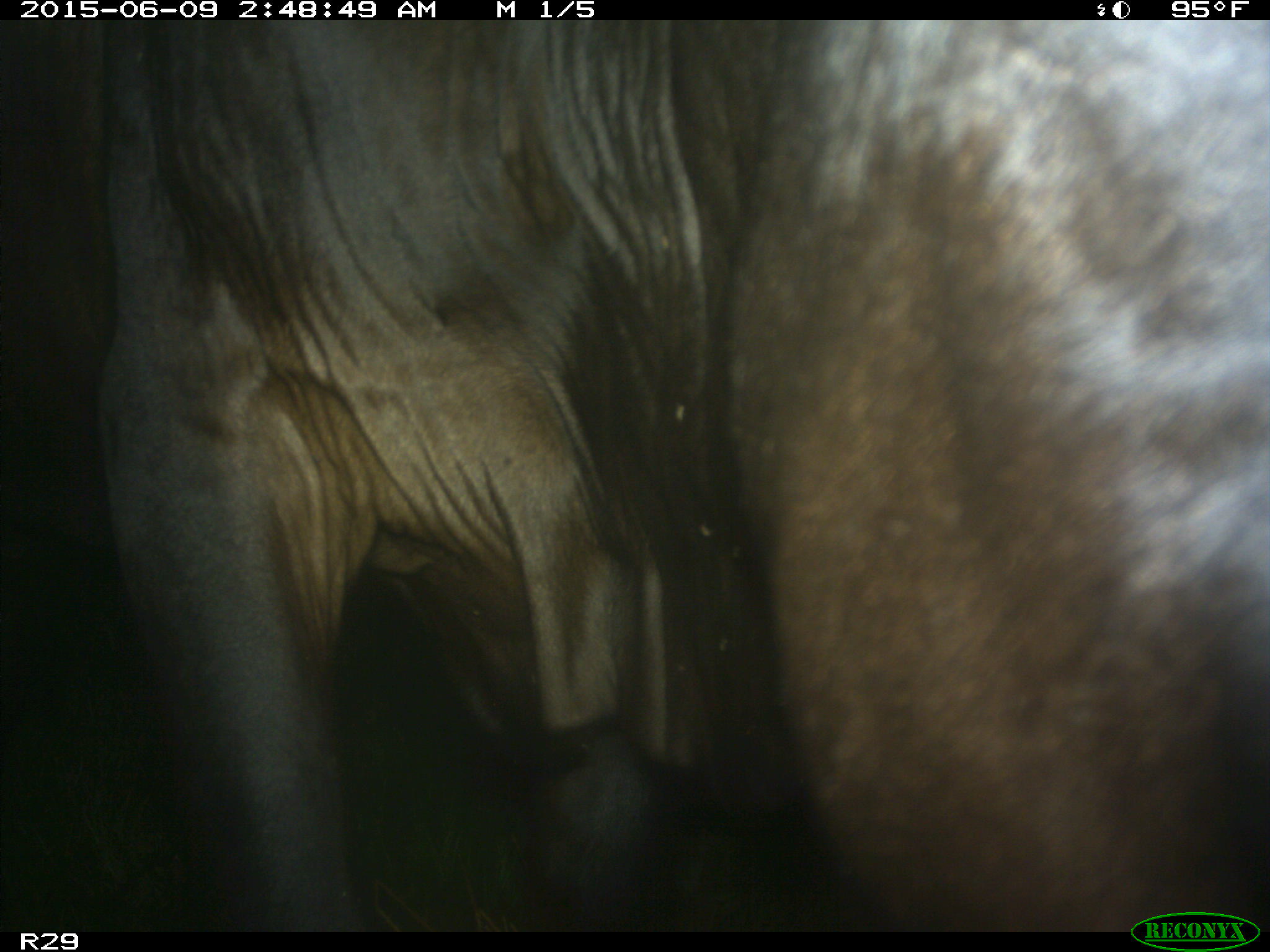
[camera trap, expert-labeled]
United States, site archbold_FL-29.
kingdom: Animalia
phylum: Chordata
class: Mammalia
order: Artiodactyla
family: Bovidae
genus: Bos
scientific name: Bos taurus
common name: domestic cow